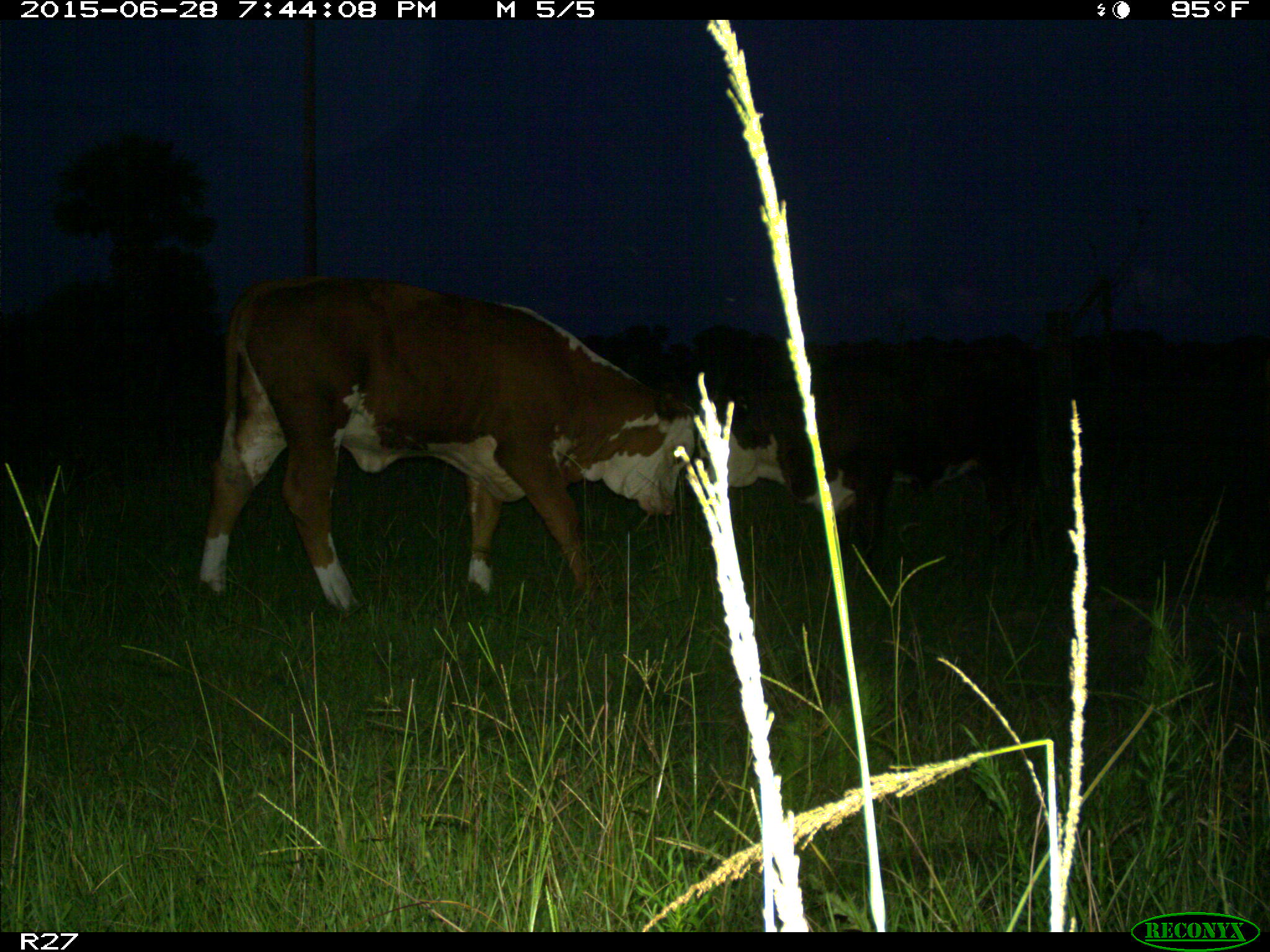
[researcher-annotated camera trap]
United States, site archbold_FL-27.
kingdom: Animalia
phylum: Chordata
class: Mammalia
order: Artiodactyla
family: Bovidae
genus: Bos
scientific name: Bos taurus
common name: domestic cow